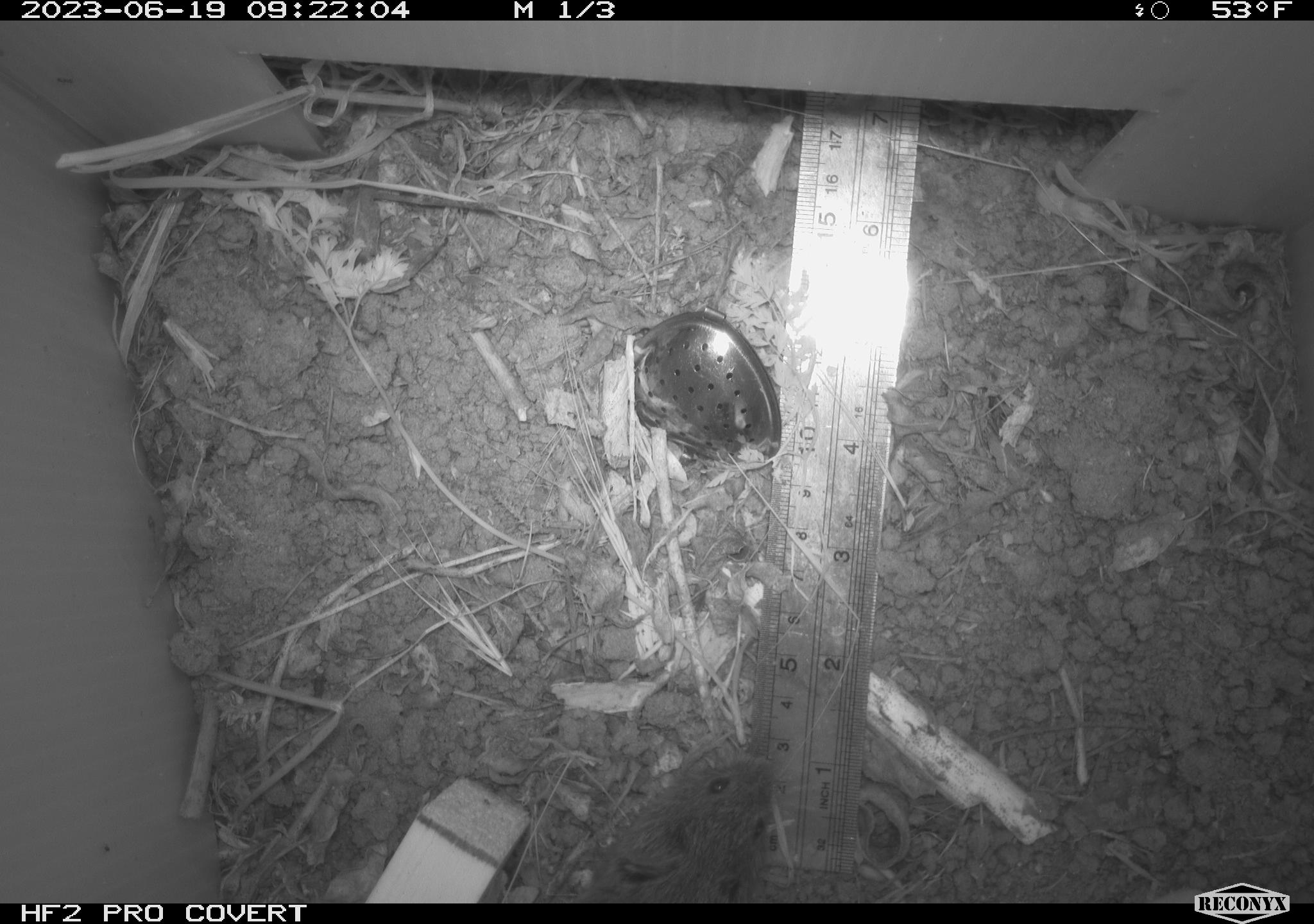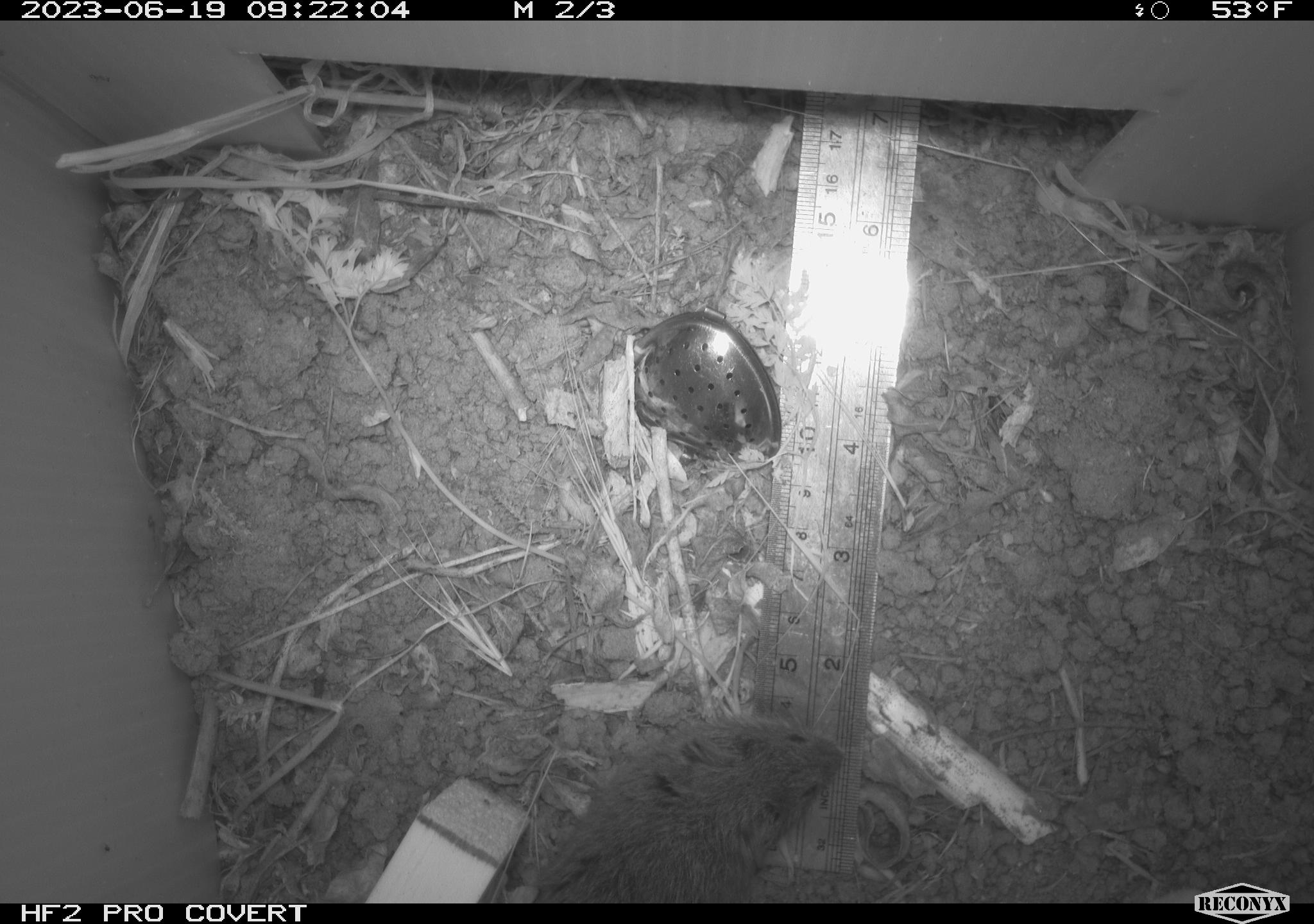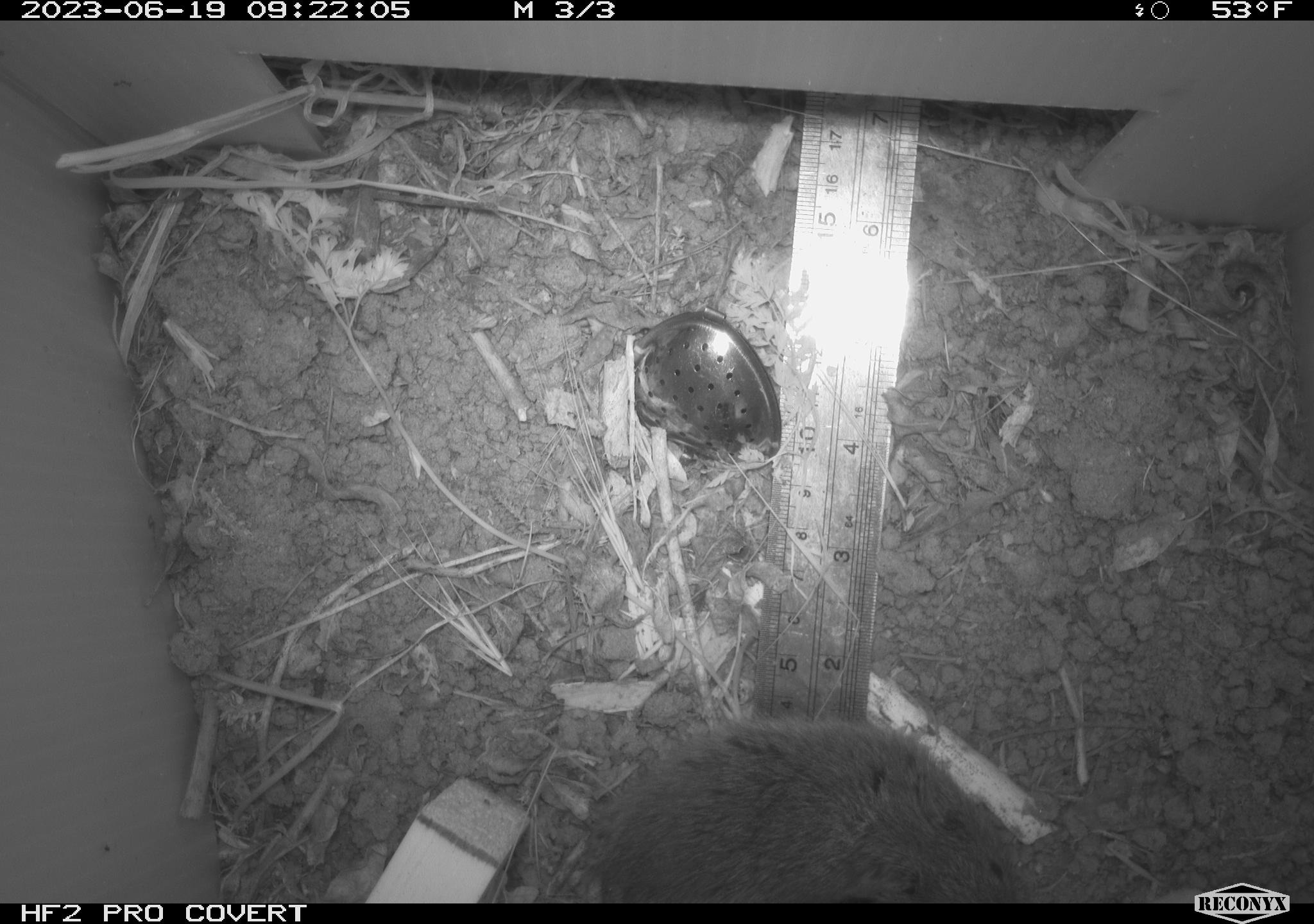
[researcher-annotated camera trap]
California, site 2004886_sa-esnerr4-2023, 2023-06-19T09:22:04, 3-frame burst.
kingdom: Animalia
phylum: Chordata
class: Mammalia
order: Rodentia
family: Cricetidae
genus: Microtus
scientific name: Microtus californicus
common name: california vole